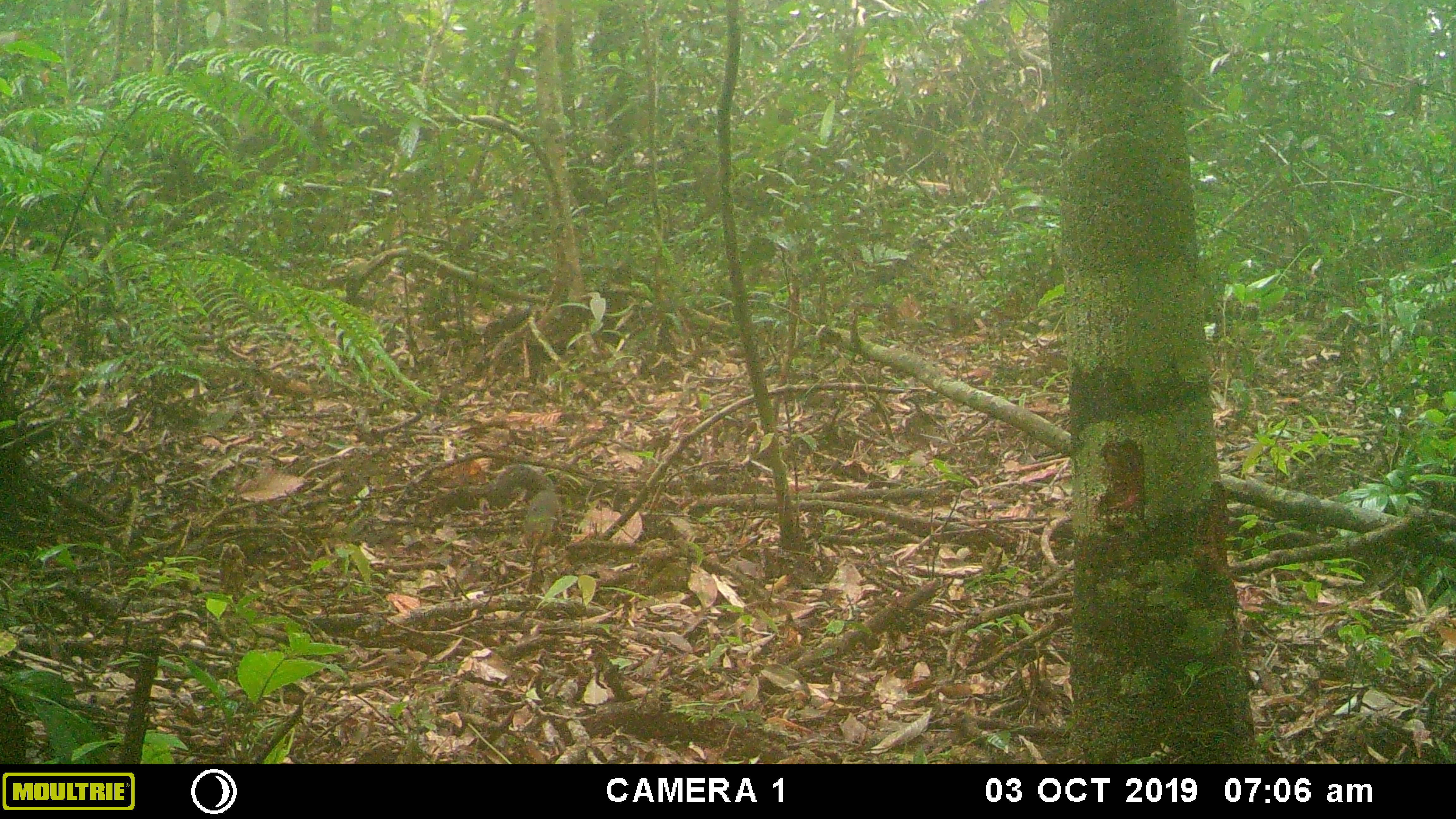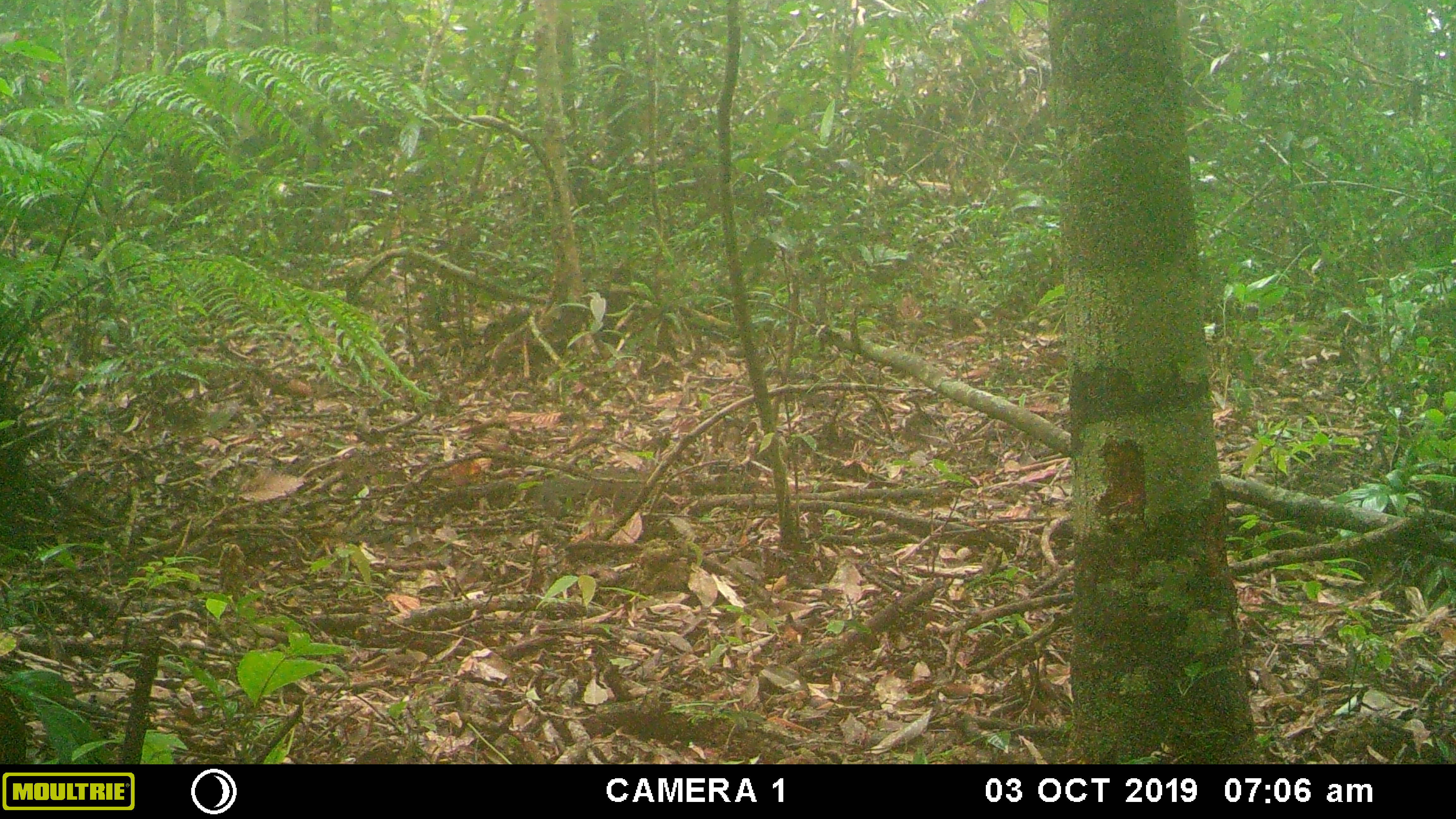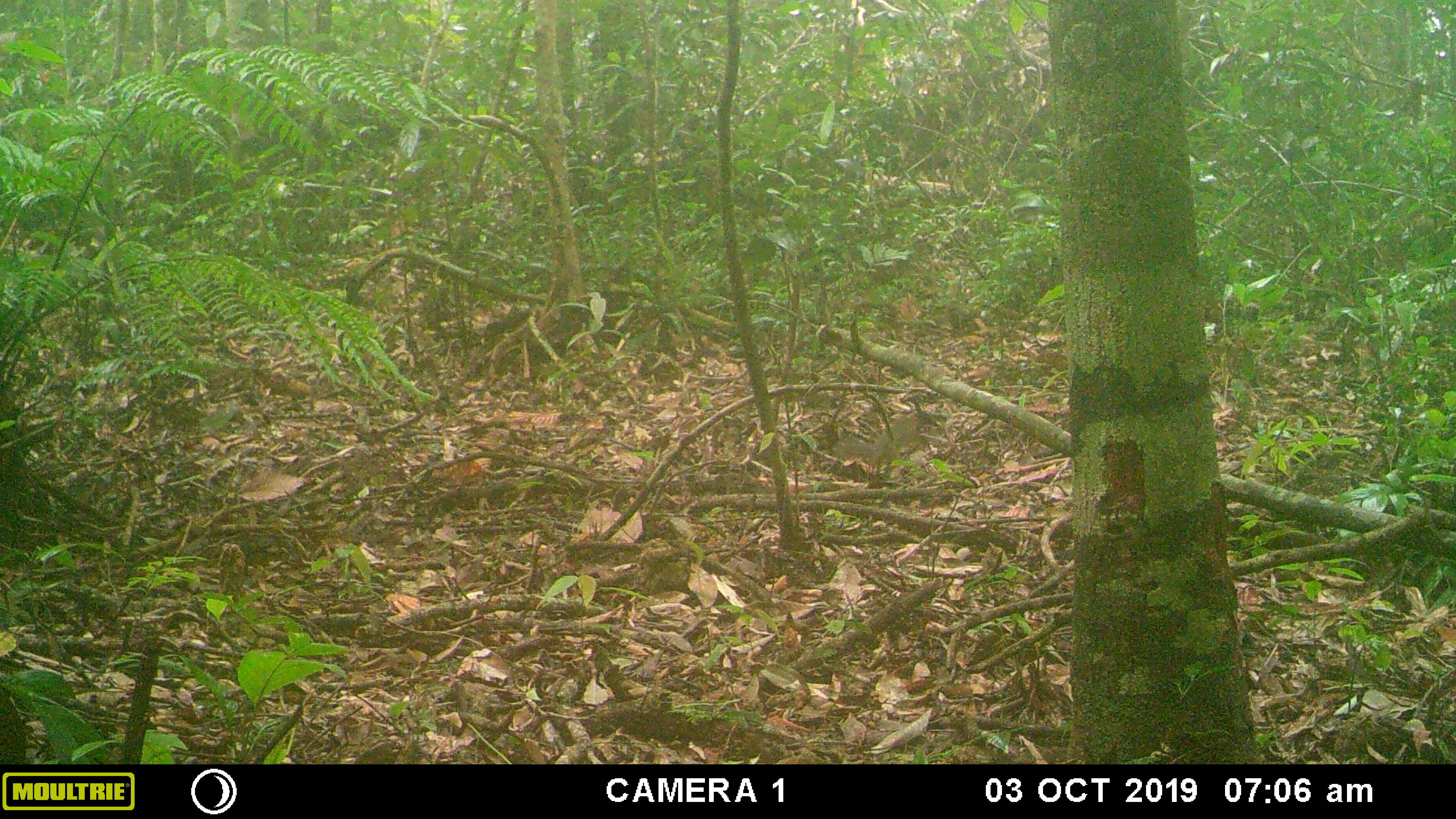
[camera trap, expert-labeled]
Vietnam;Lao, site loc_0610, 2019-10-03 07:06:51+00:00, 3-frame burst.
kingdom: Animalia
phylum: Chordata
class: Mammalia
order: Rodentia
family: Sciuridae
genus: Dremomys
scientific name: Dremomys rufigenis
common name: red-cheeked squirrel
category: red cheeked squirrel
Red cheeked squirrel (red-cheeked squirrel) (Dremomys rufigenis). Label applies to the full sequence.